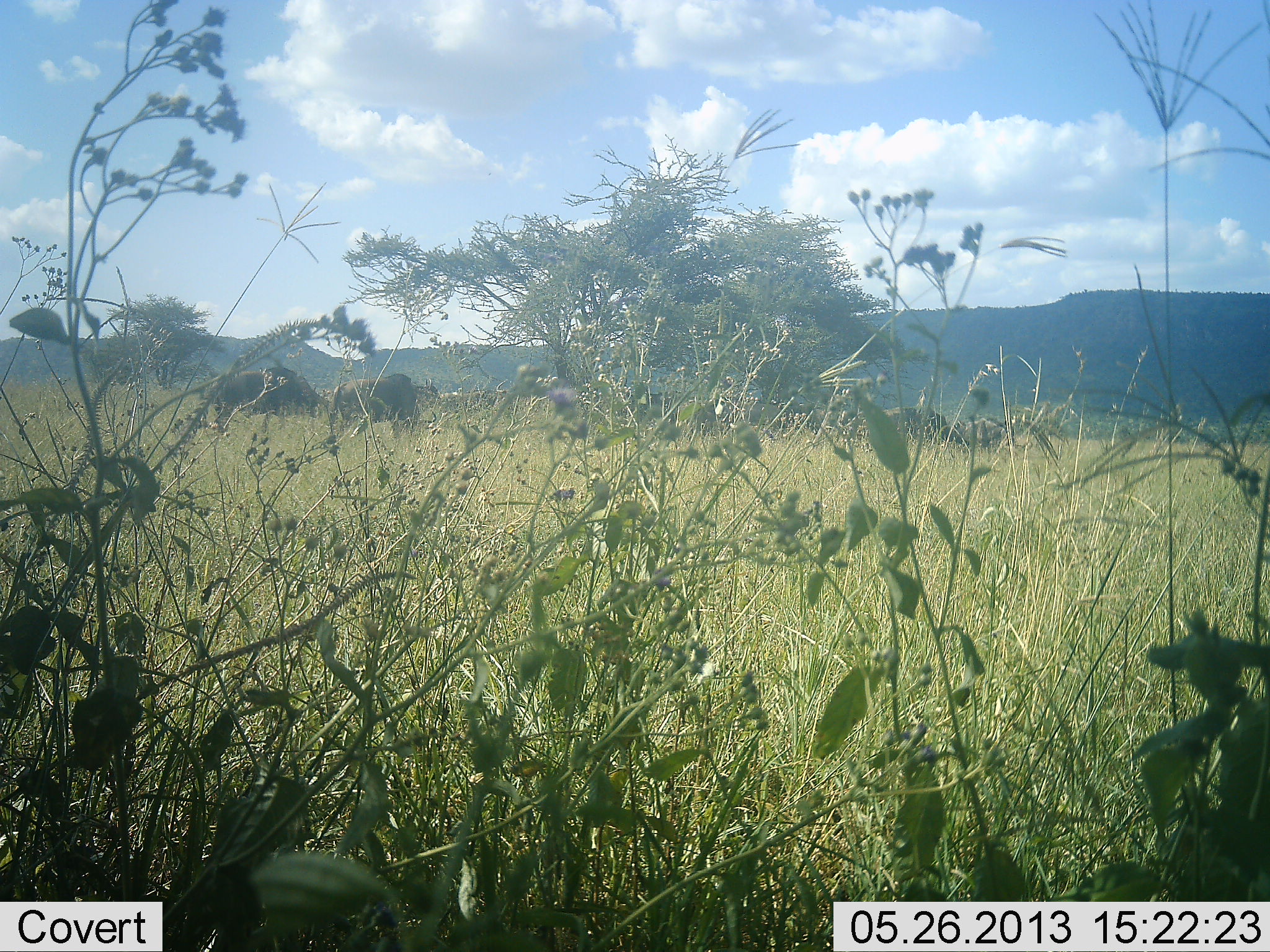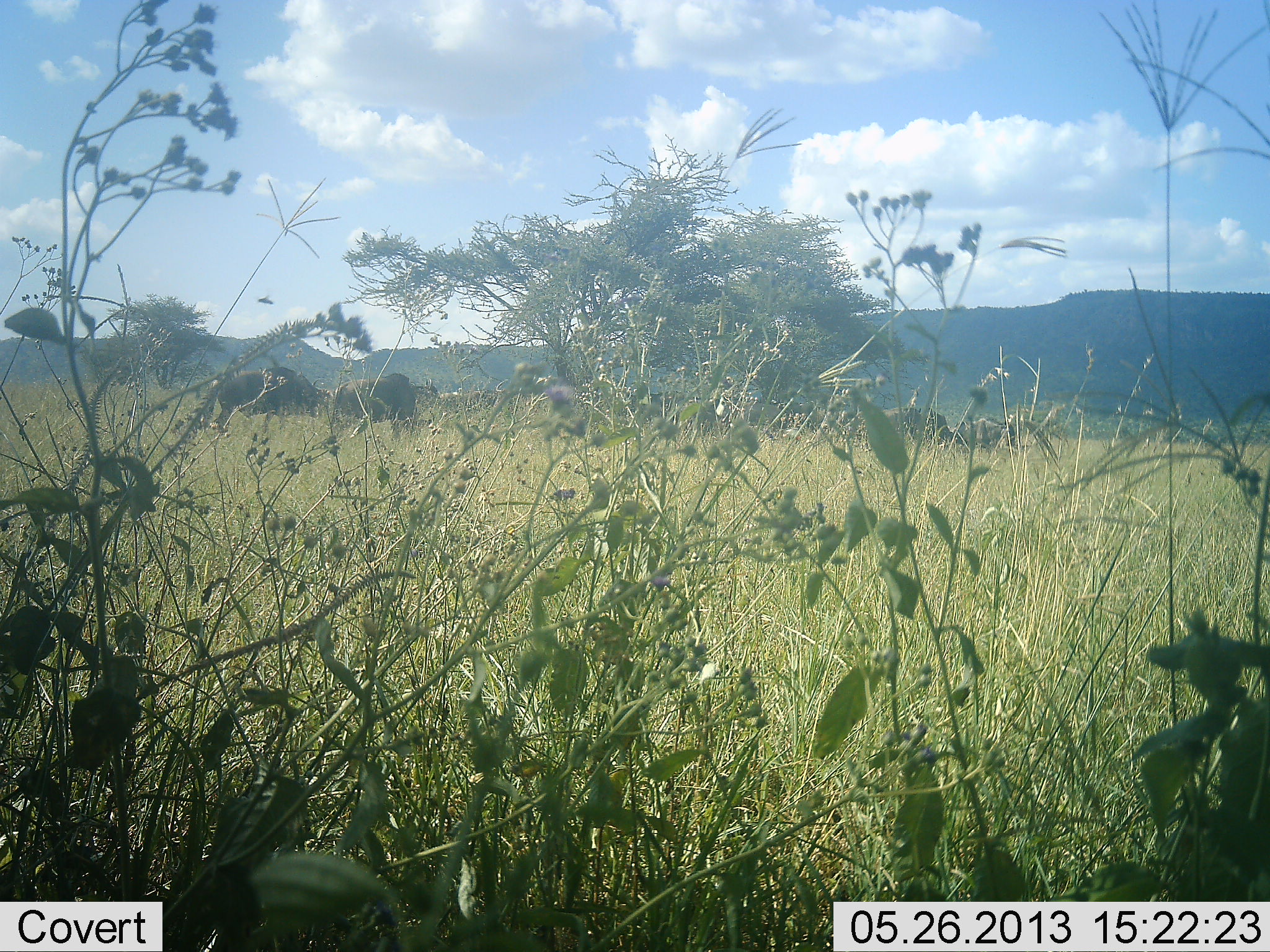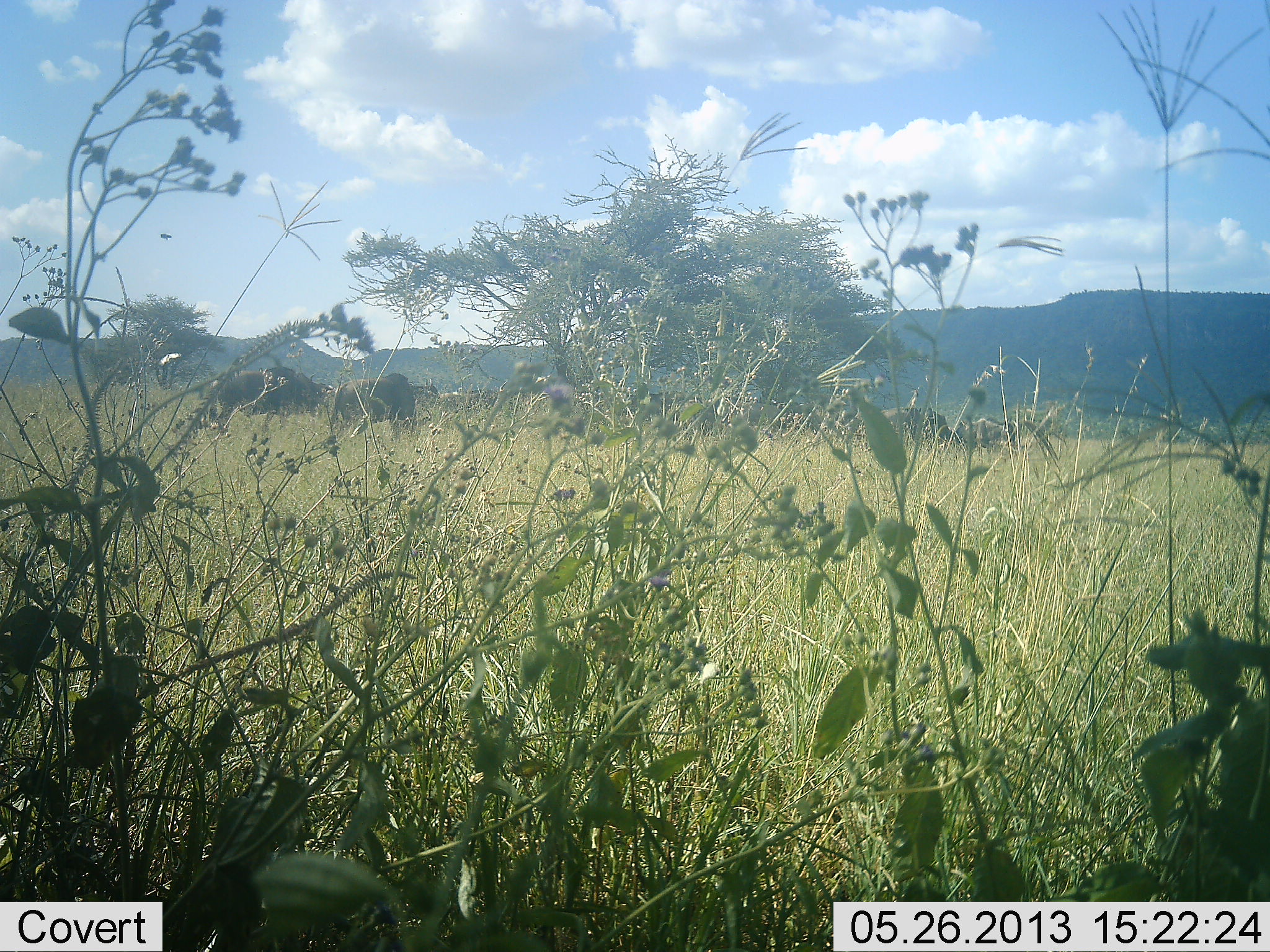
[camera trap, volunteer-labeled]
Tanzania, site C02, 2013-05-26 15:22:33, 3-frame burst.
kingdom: Animalia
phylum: Chordata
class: Mammalia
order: Artiodactyla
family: Bovidae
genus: Connochaetes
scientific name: Connochaetes taurinus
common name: blue wildebeest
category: wildebeest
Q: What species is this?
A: Wildebeest (blue wildebeest) (Connochaetes taurinus).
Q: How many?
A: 6.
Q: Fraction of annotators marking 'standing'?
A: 55%.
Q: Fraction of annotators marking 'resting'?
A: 9%.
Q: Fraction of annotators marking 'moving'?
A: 18%.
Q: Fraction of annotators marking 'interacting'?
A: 9%.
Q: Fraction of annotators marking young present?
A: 0%.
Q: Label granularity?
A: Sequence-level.